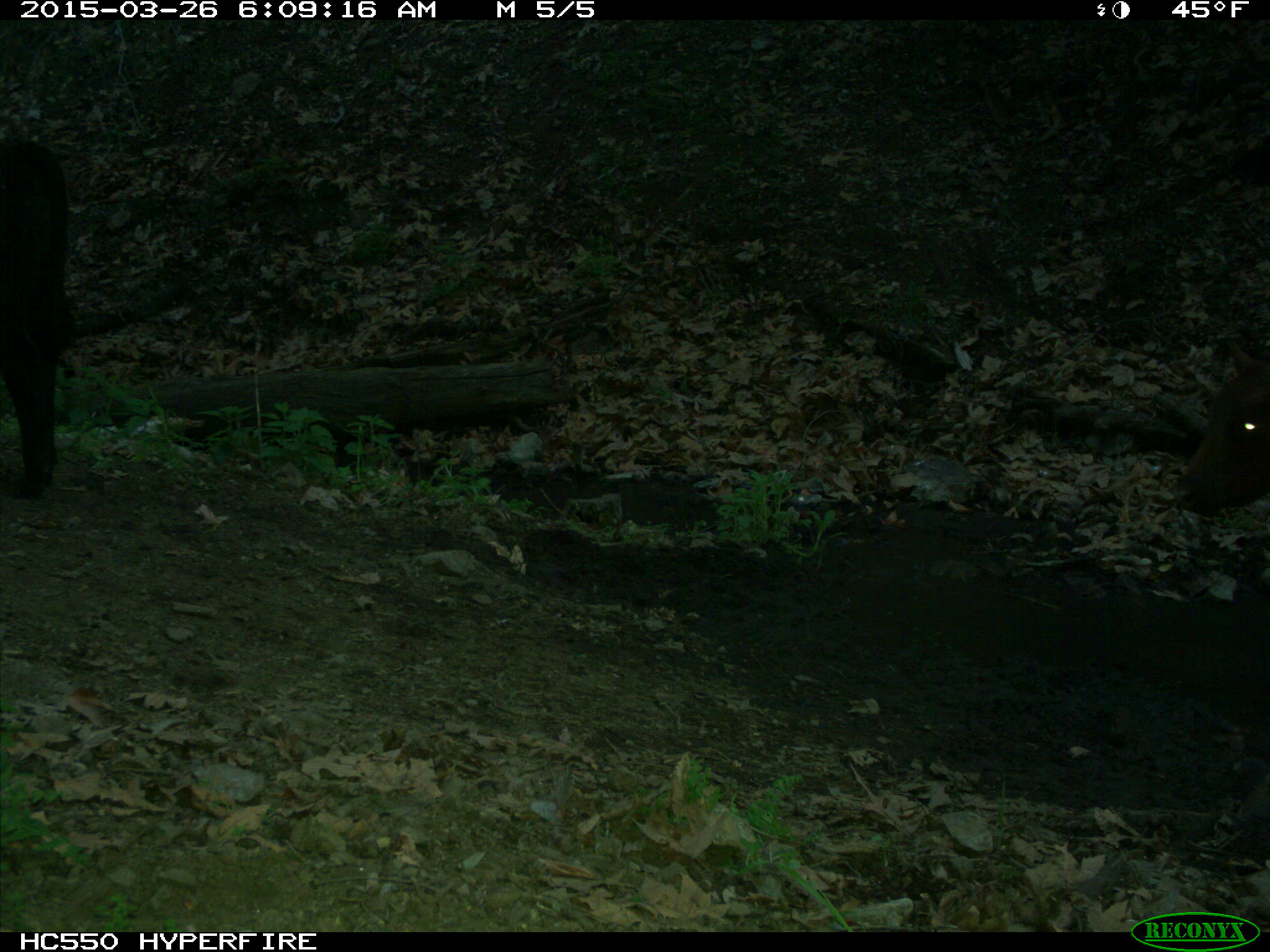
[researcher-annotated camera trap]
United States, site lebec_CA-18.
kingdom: Animalia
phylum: Chordata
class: Mammalia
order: Artiodactyla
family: Bovidae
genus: Bos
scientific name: Bos taurus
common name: domestic cow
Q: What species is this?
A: Bos taurus (domestic cow).